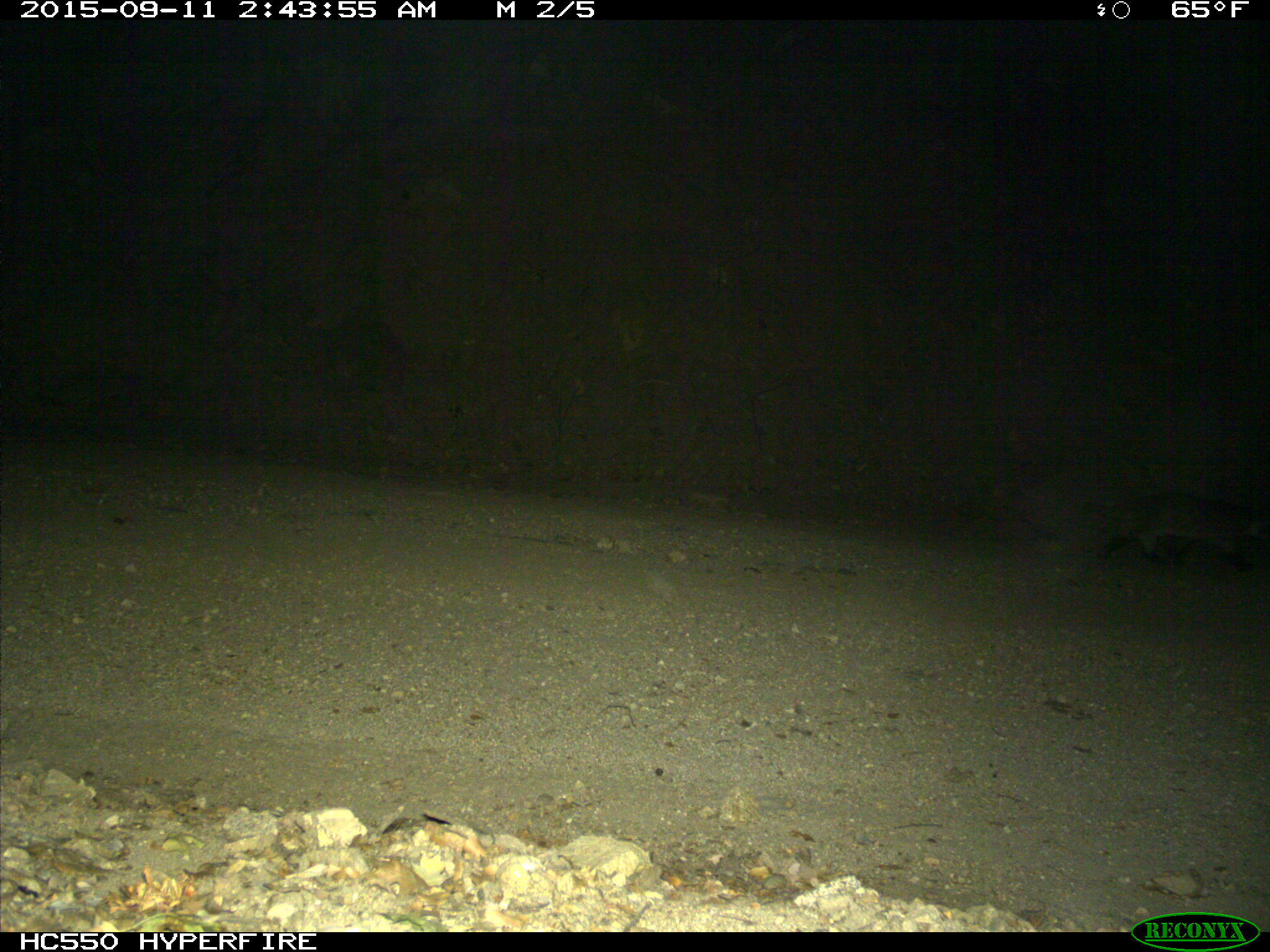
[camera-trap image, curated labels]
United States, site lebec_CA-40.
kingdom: Animalia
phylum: Chordata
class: Mammalia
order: Carnivora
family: Mustelidae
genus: Meles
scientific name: Meles meles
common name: european badger